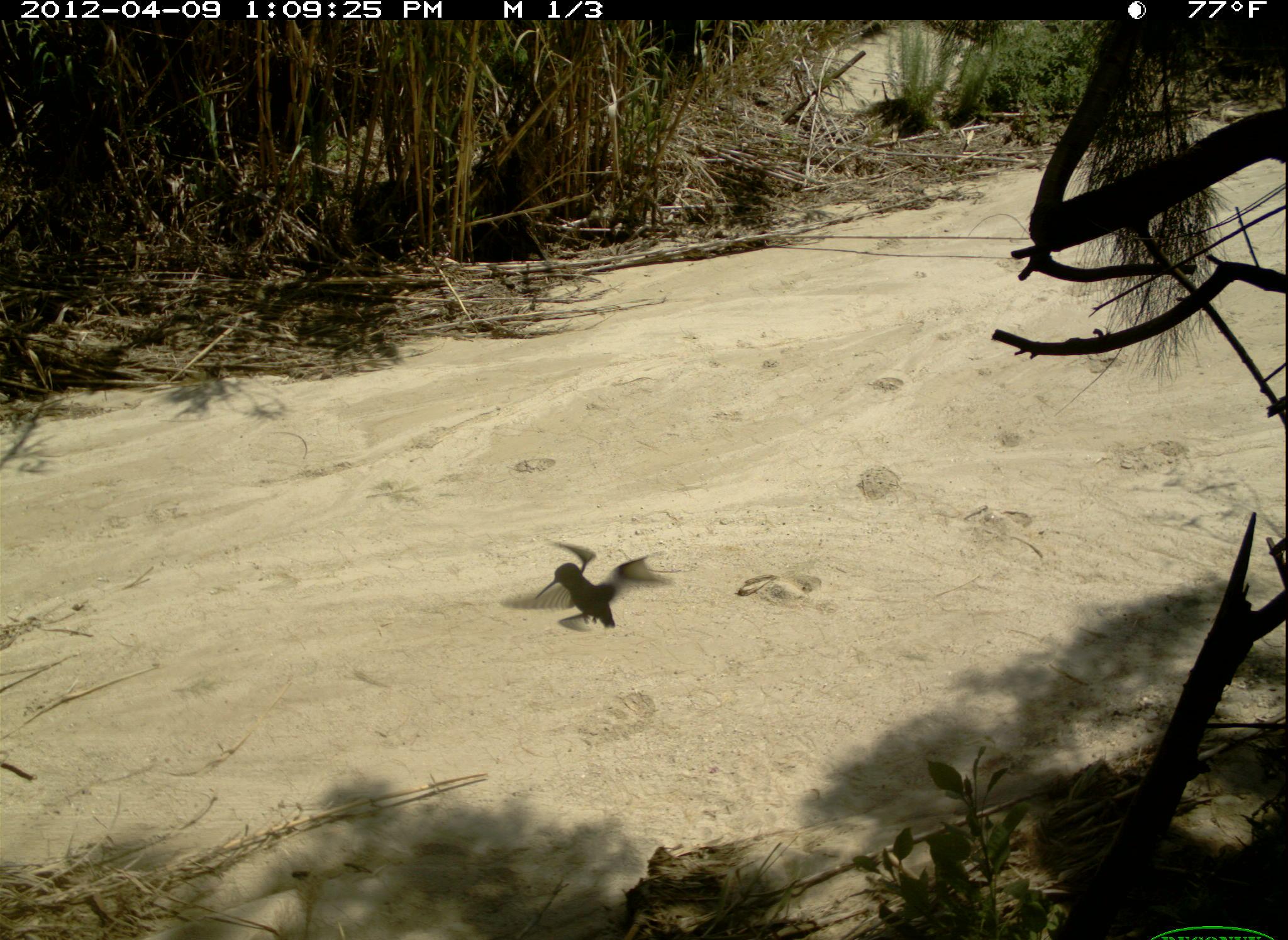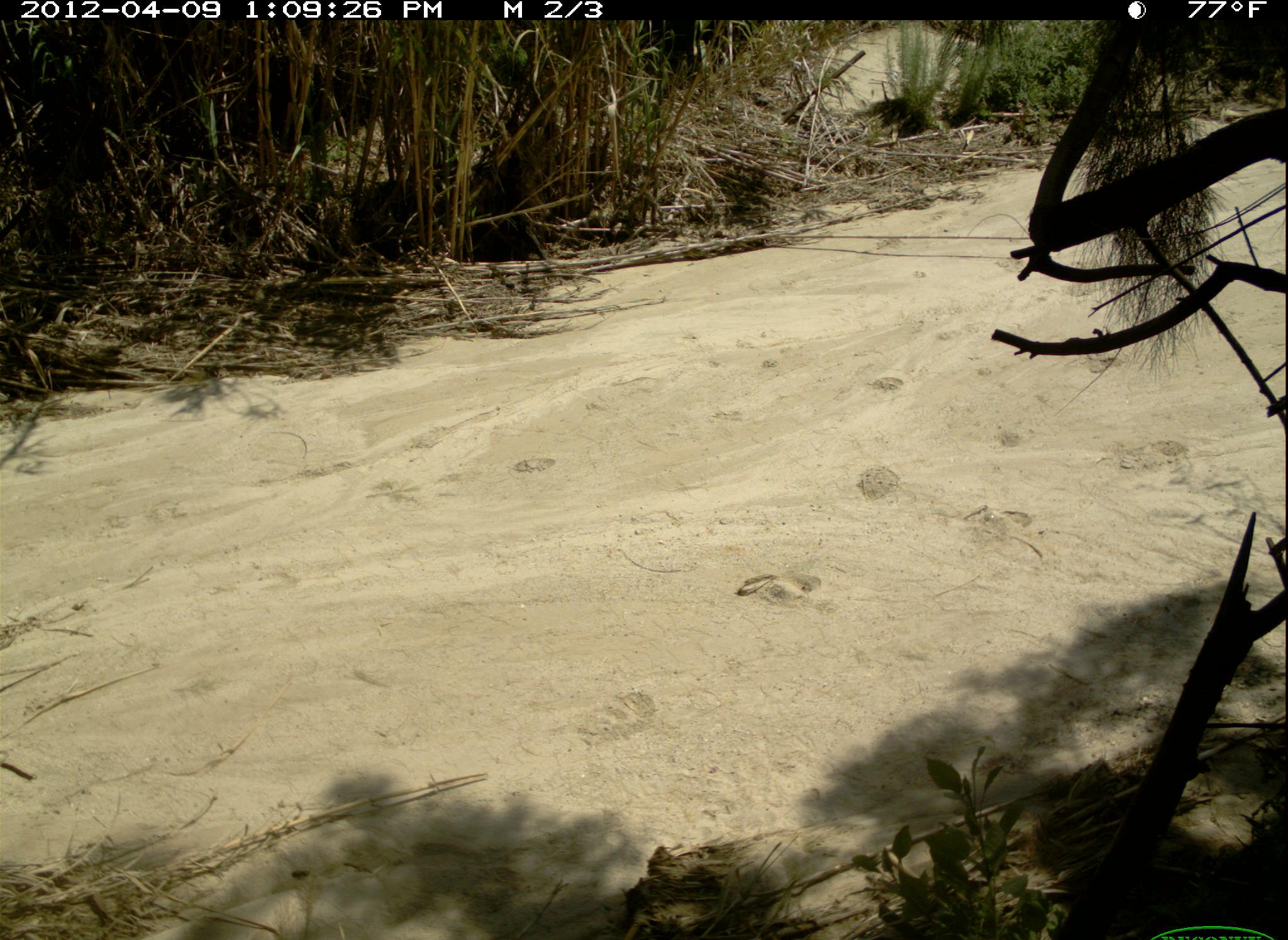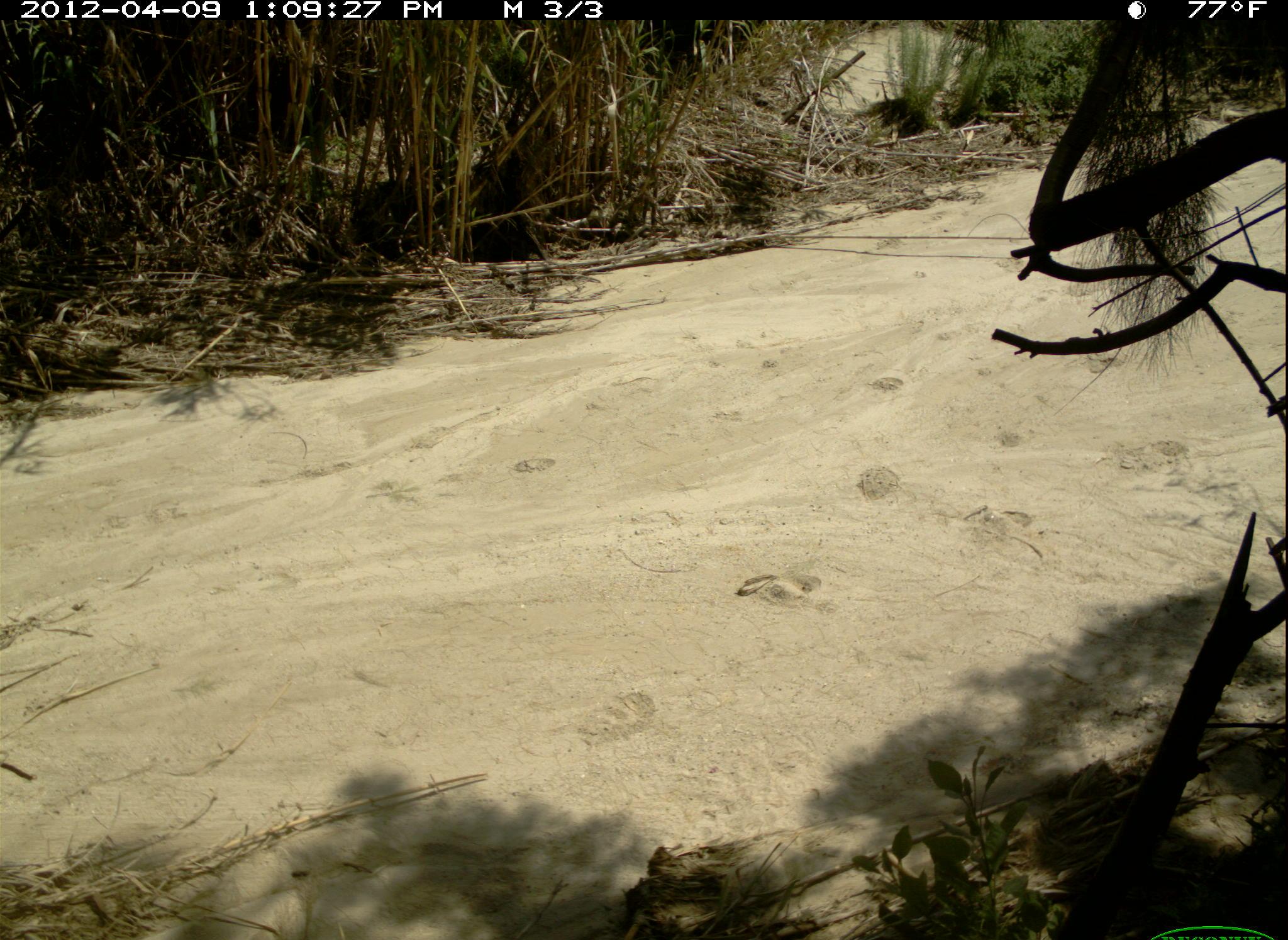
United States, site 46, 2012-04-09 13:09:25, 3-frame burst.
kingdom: Animalia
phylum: Chordata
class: Aves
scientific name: Aves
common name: bird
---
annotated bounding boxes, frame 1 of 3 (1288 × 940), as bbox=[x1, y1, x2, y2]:
bird: bbox=[525, 535, 673, 633]